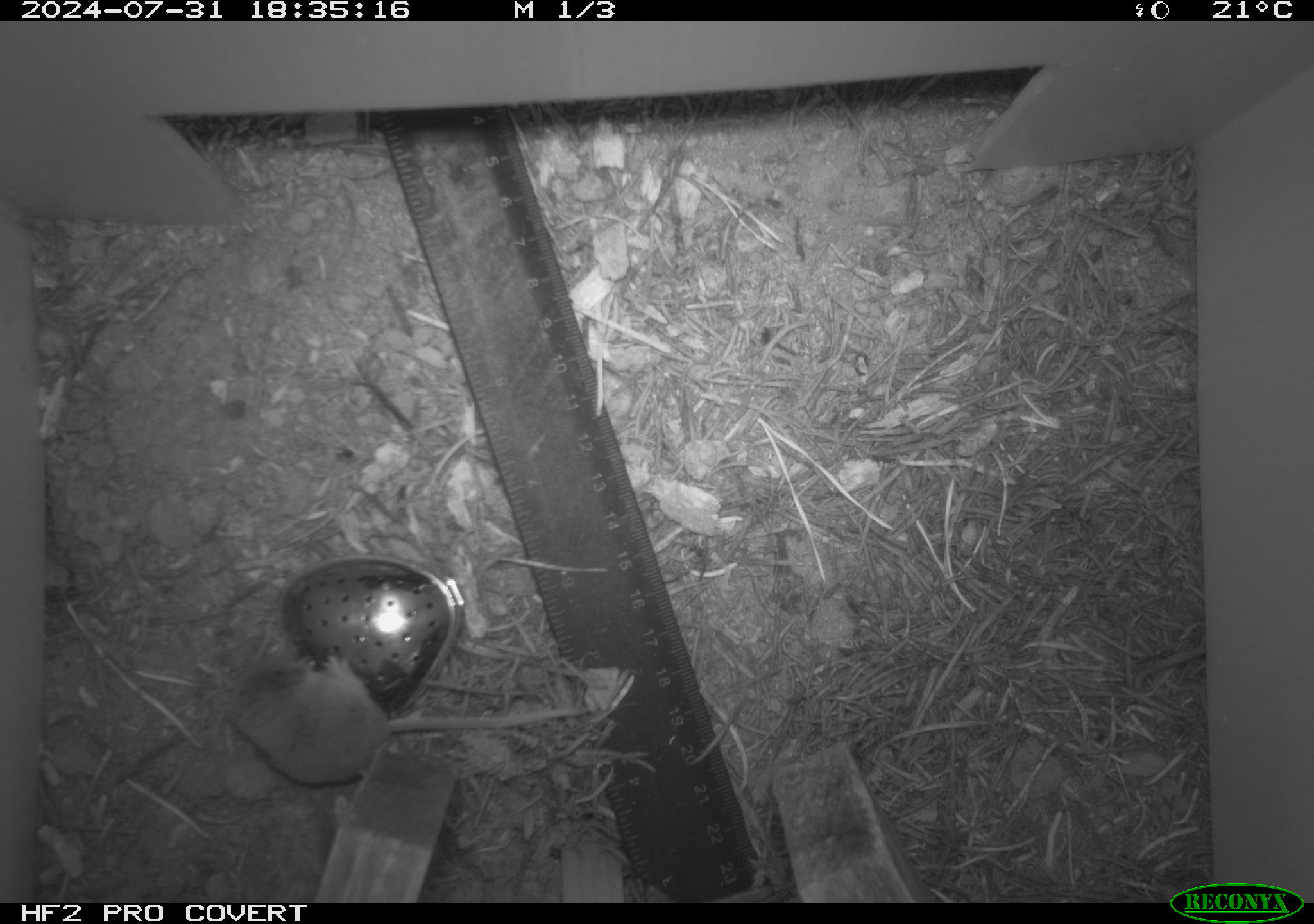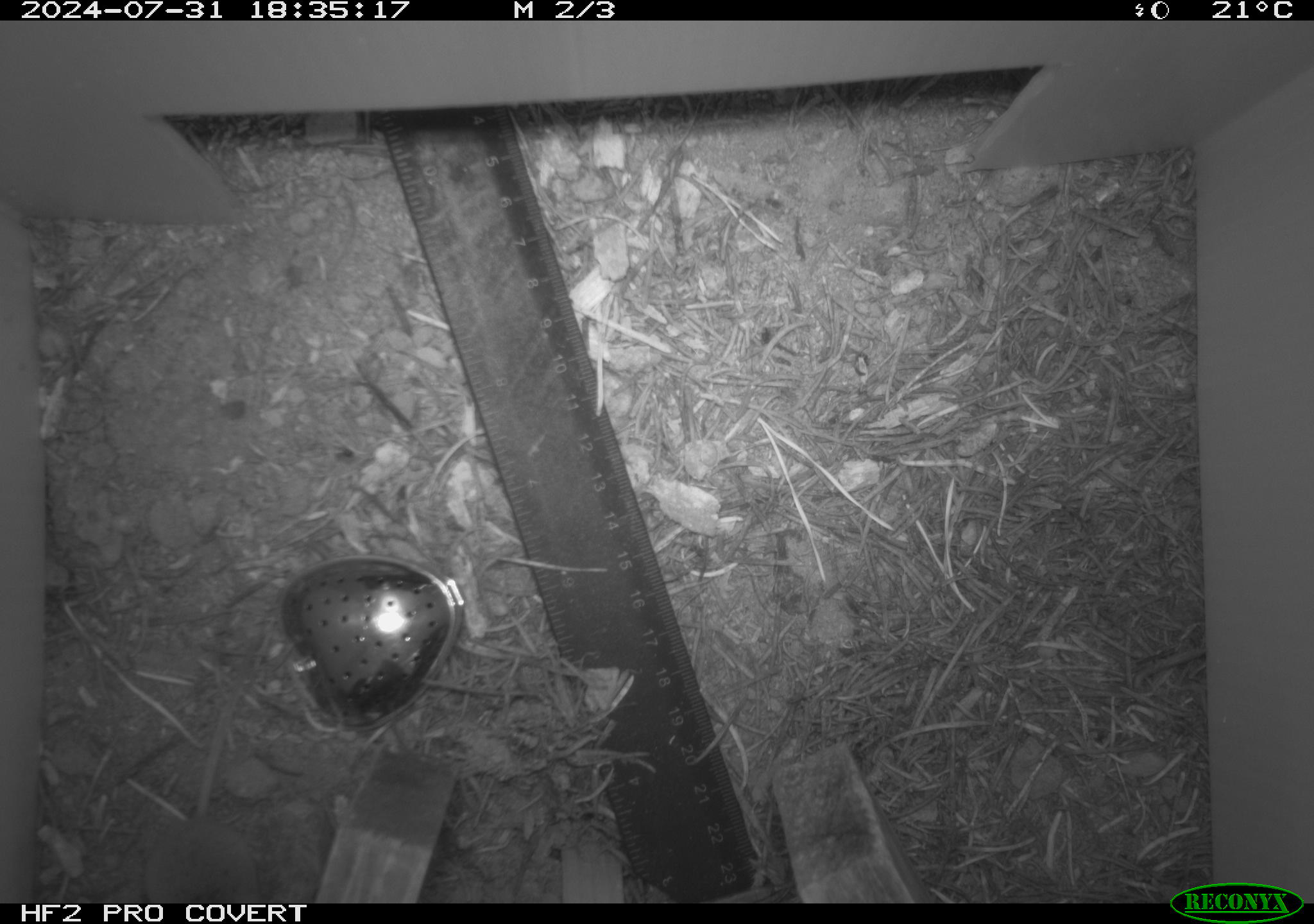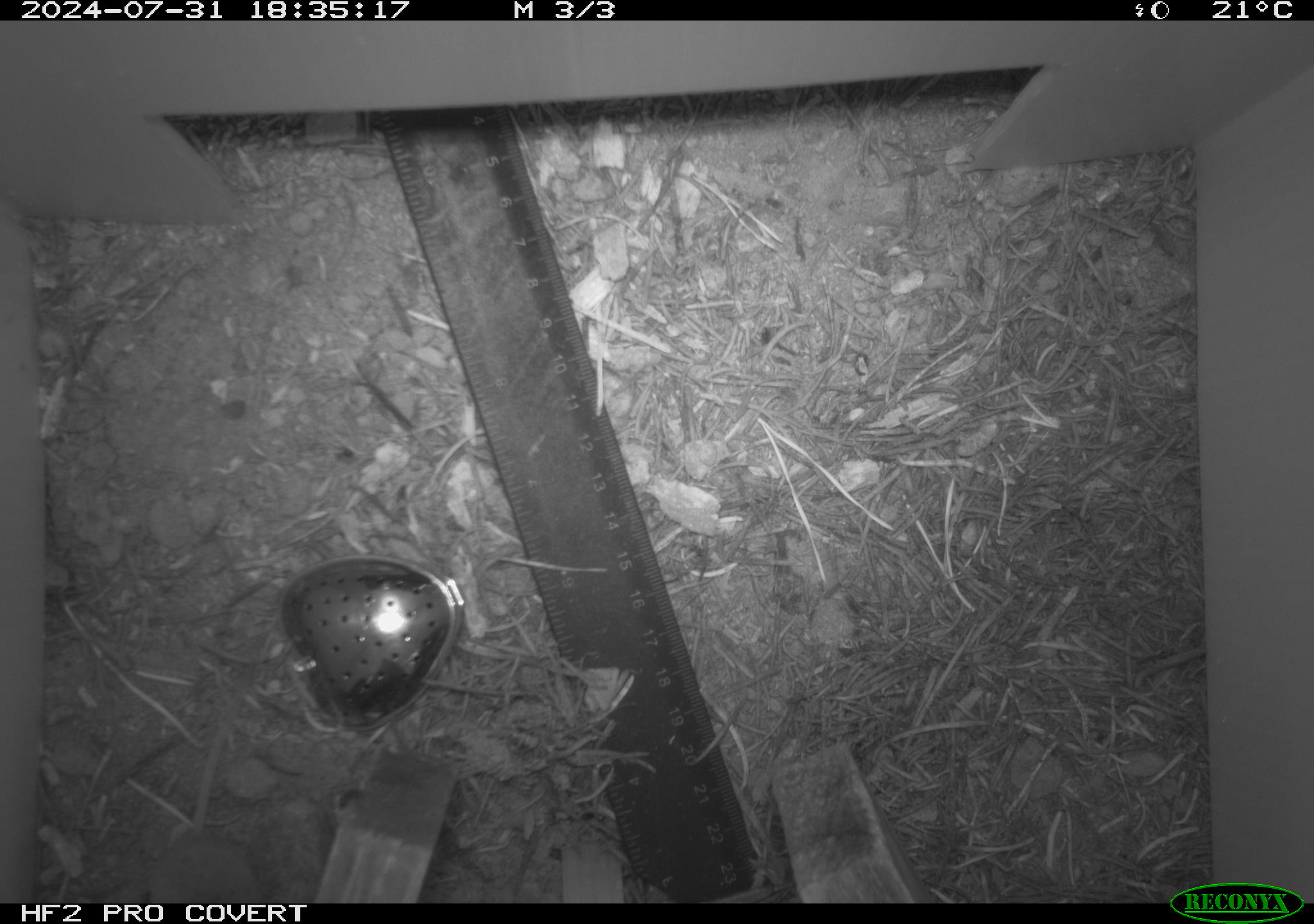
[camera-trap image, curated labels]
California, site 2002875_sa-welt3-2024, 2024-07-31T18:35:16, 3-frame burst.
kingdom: Animalia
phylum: Chordata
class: Mammalia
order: Eulipotyphla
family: Soricidae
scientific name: Soricidae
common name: shrews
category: soricidae family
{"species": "soricidae family (shrews) (Soricidae)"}